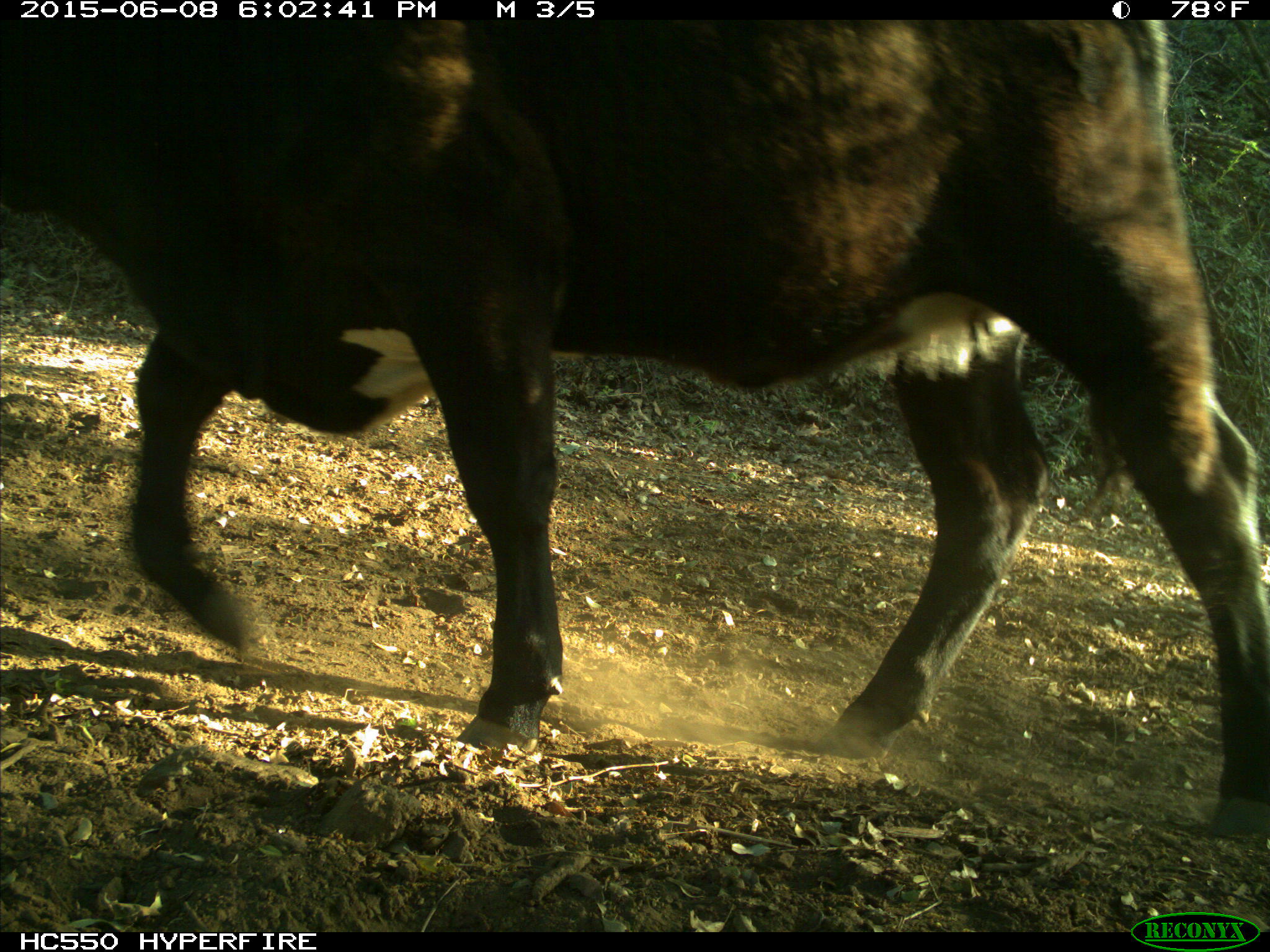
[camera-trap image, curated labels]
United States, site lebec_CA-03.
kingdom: Animalia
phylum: Chordata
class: Mammalia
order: Artiodactyla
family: Bovidae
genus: Bos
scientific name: Bos taurus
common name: domestic cow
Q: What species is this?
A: Bos taurus (domestic cow).